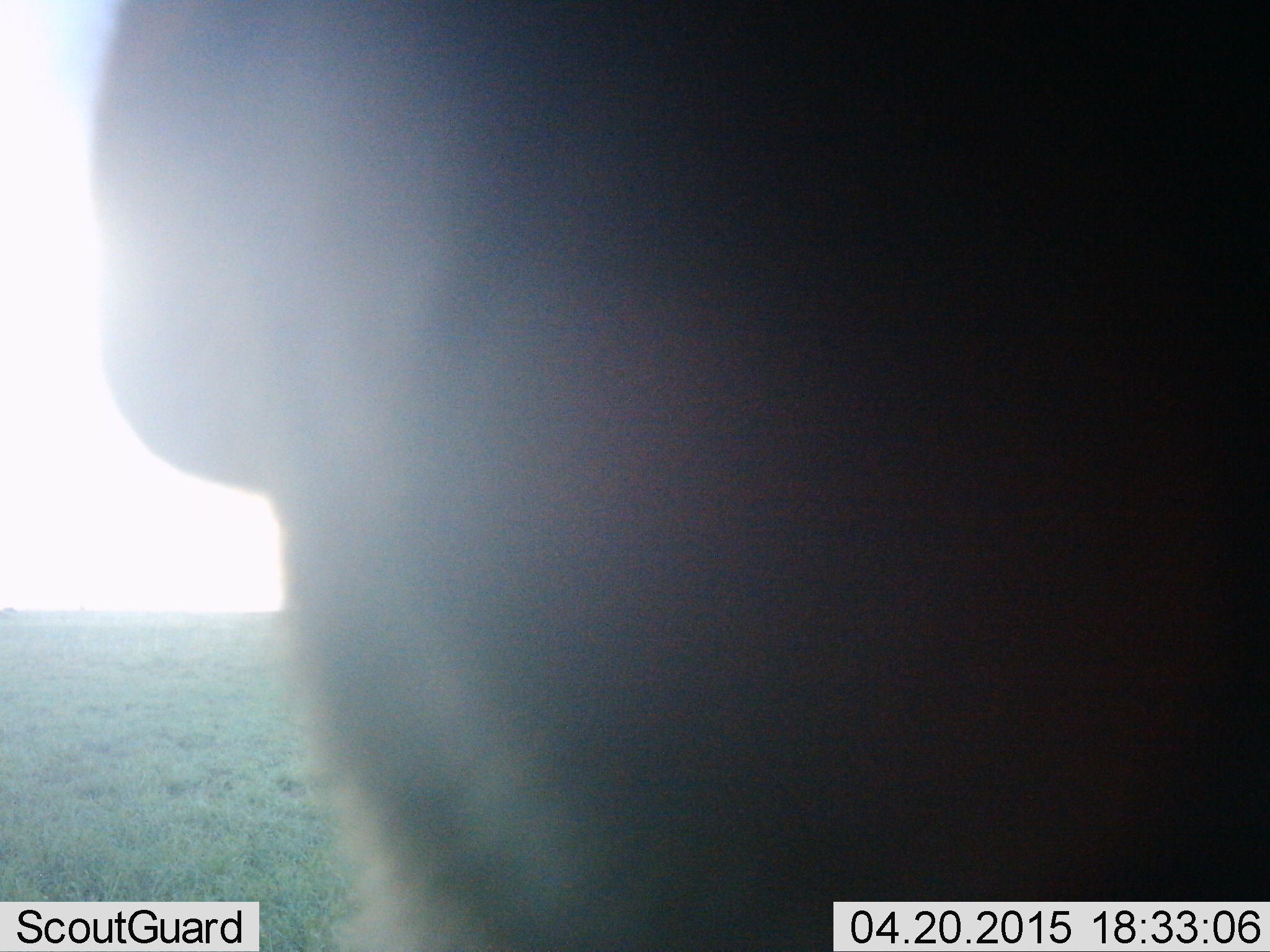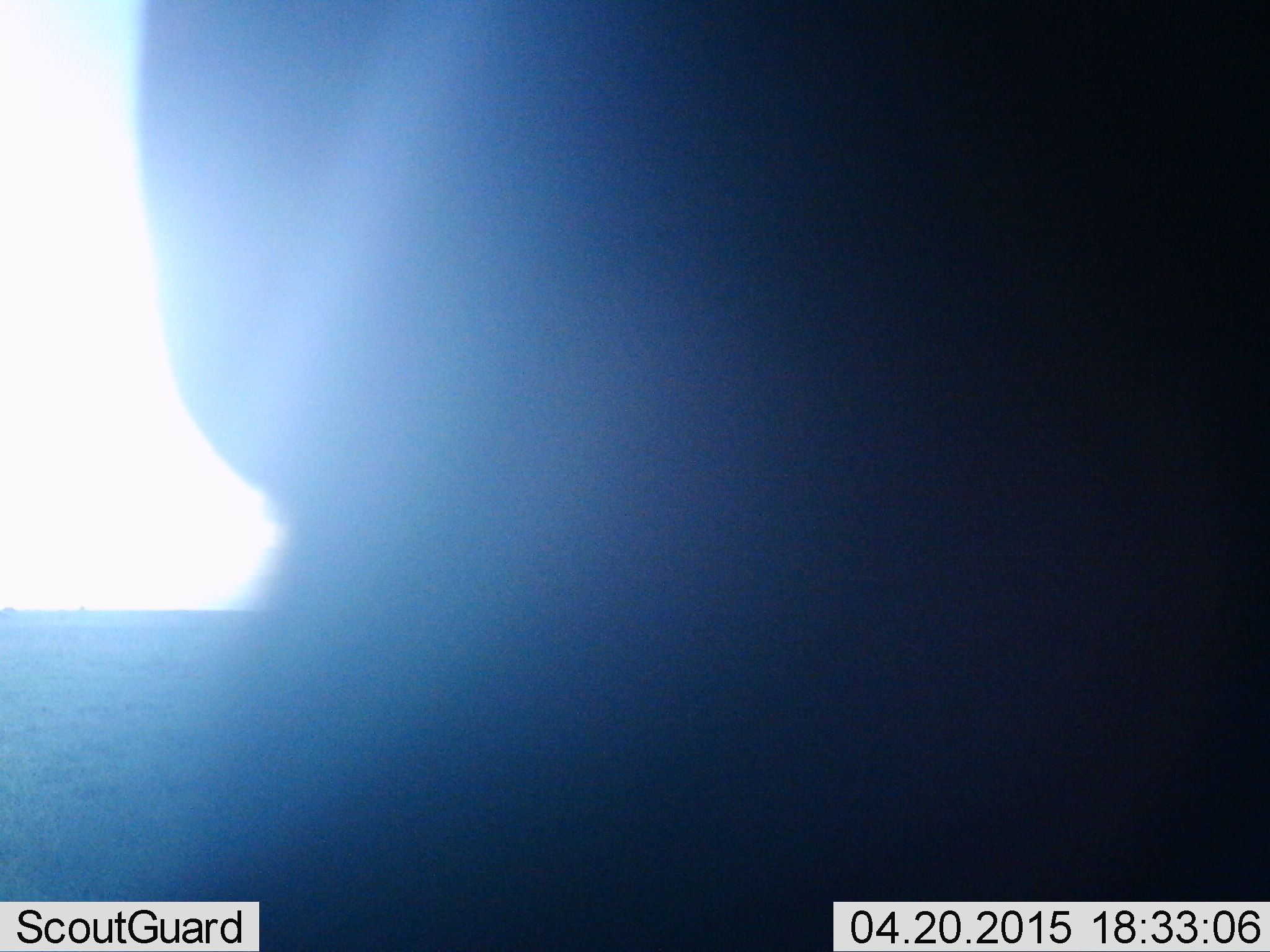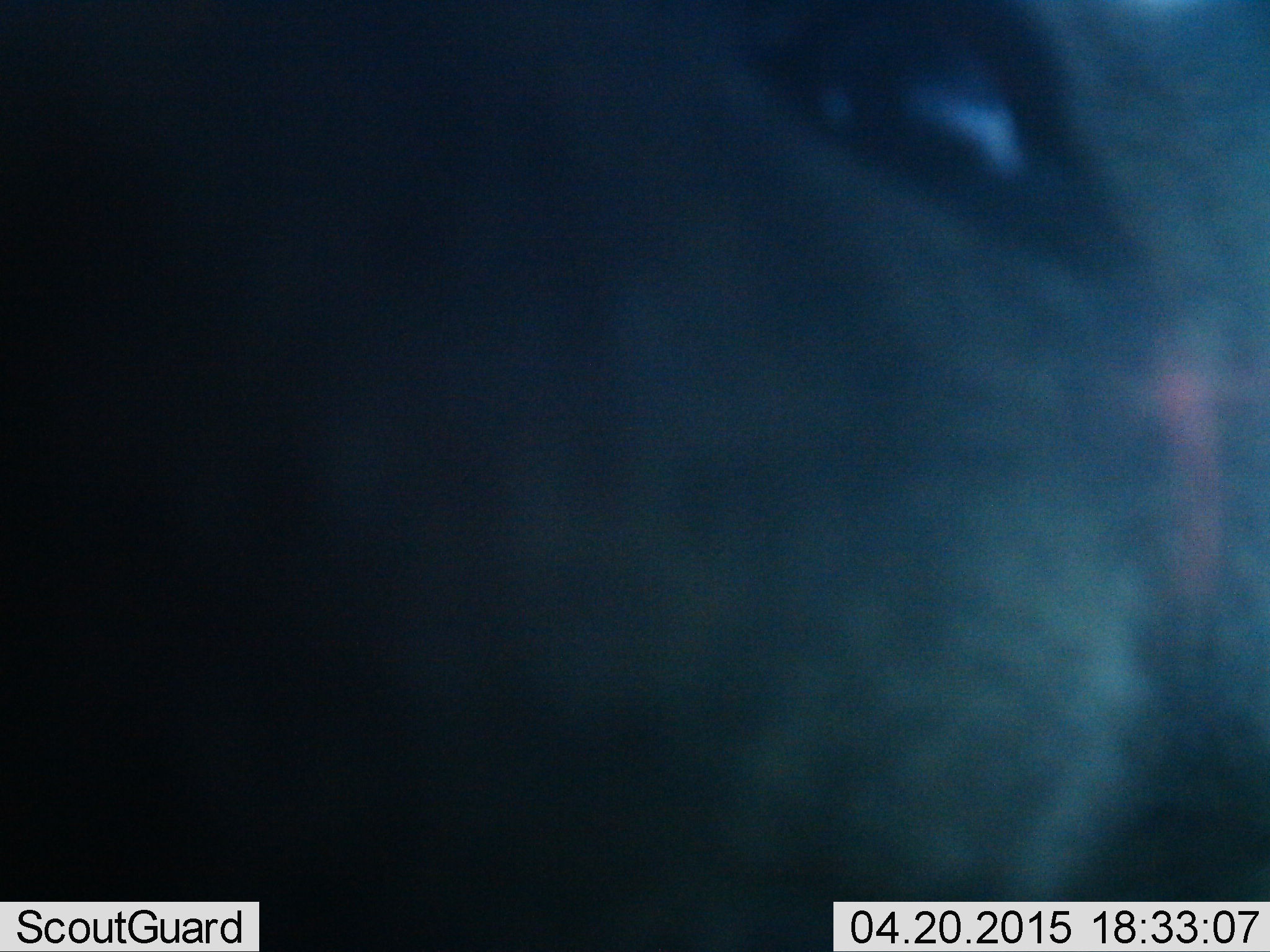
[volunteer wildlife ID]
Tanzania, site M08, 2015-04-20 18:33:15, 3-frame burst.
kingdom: Animalia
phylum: Chordata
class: Mammalia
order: Artiodactyla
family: Bovidae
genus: Connochaetes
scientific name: Connochaetes taurinus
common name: blue wildebeest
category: wildebeest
Wildebeest (blue wildebeest) (Connochaetes taurinus), count 1. Behavior (volunteer vote fractions): standing 60%, resting 0%, moving 40%, interacting 0%. Young present (vote fraction): 0%. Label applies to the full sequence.